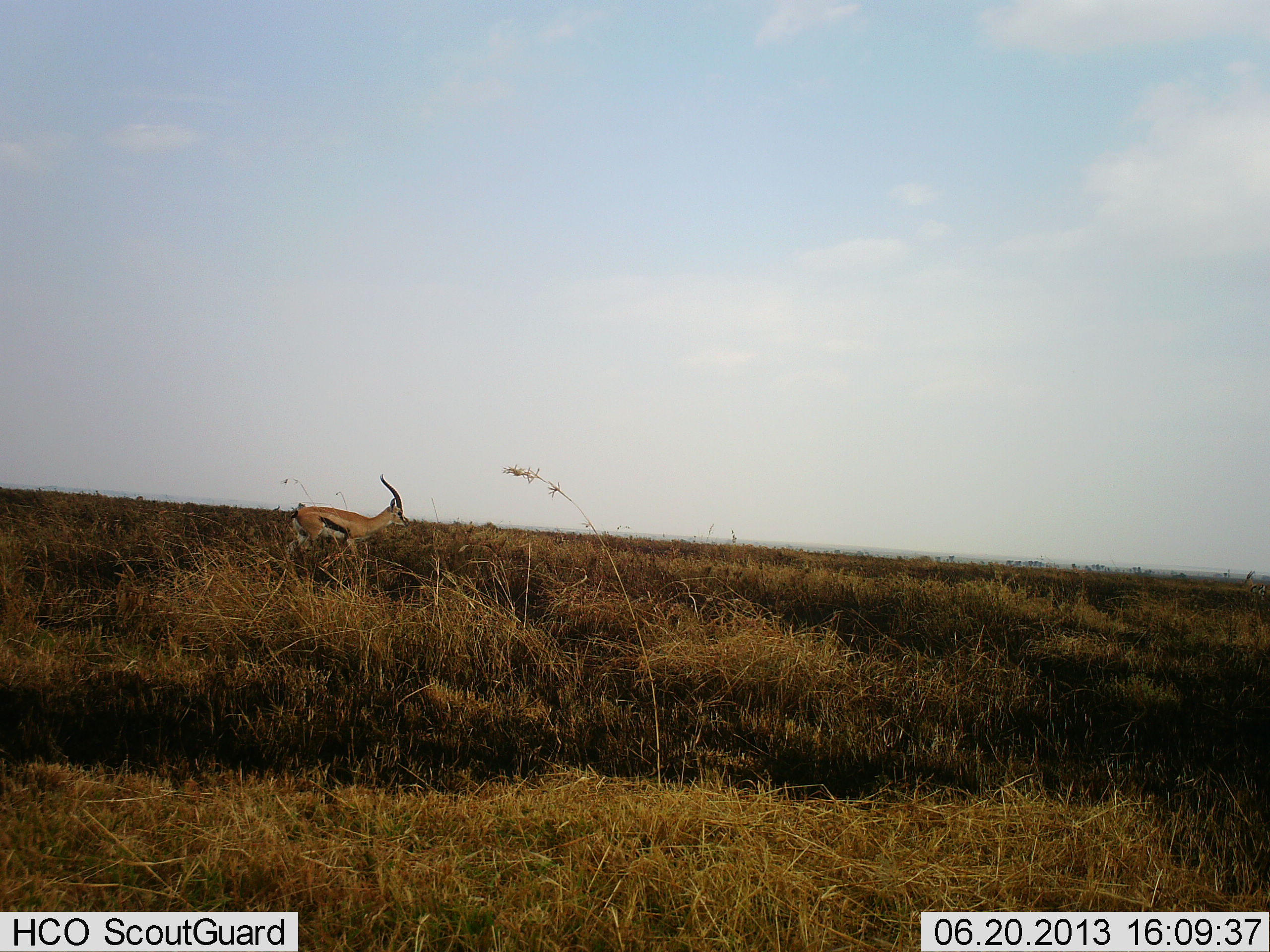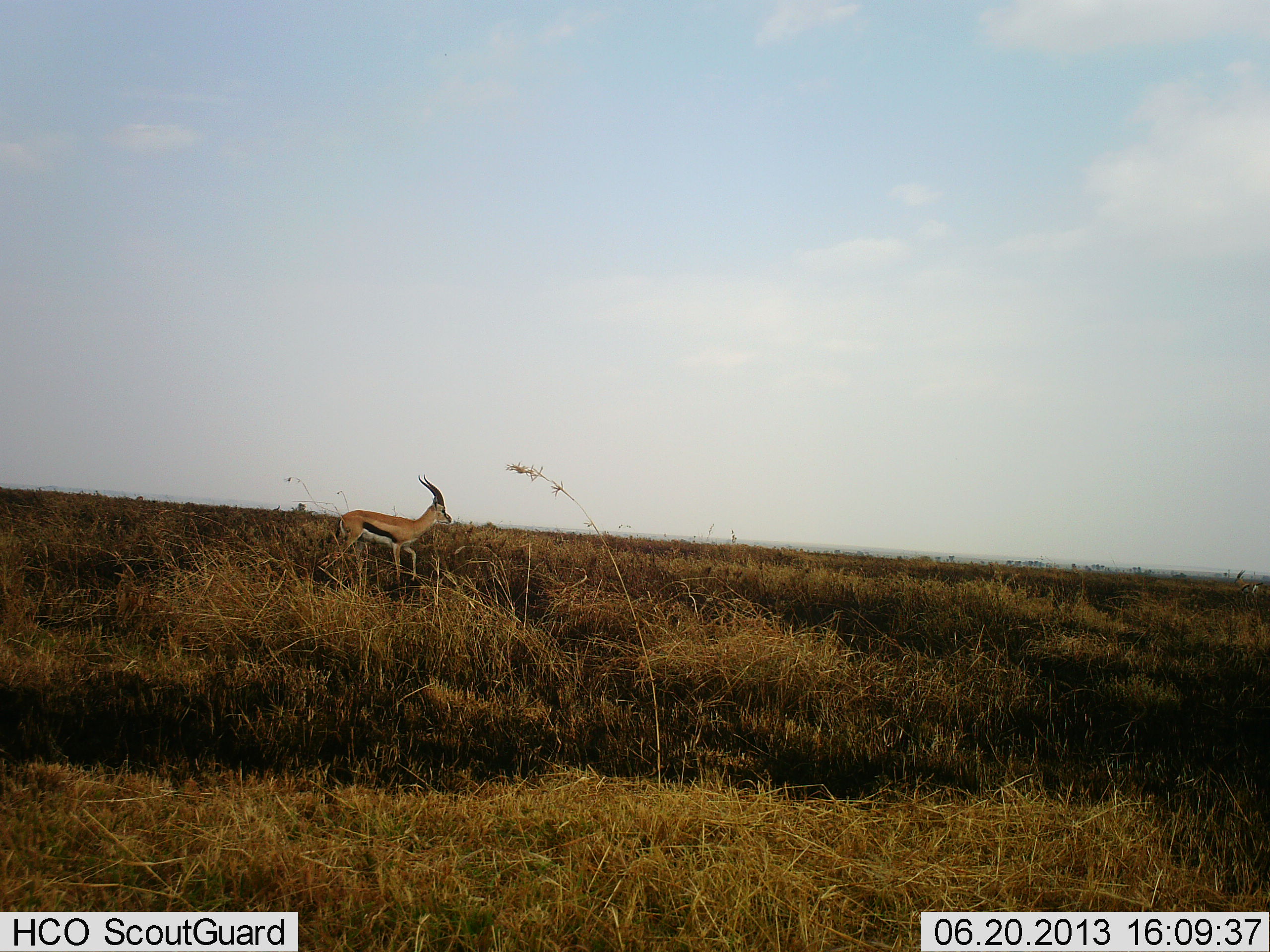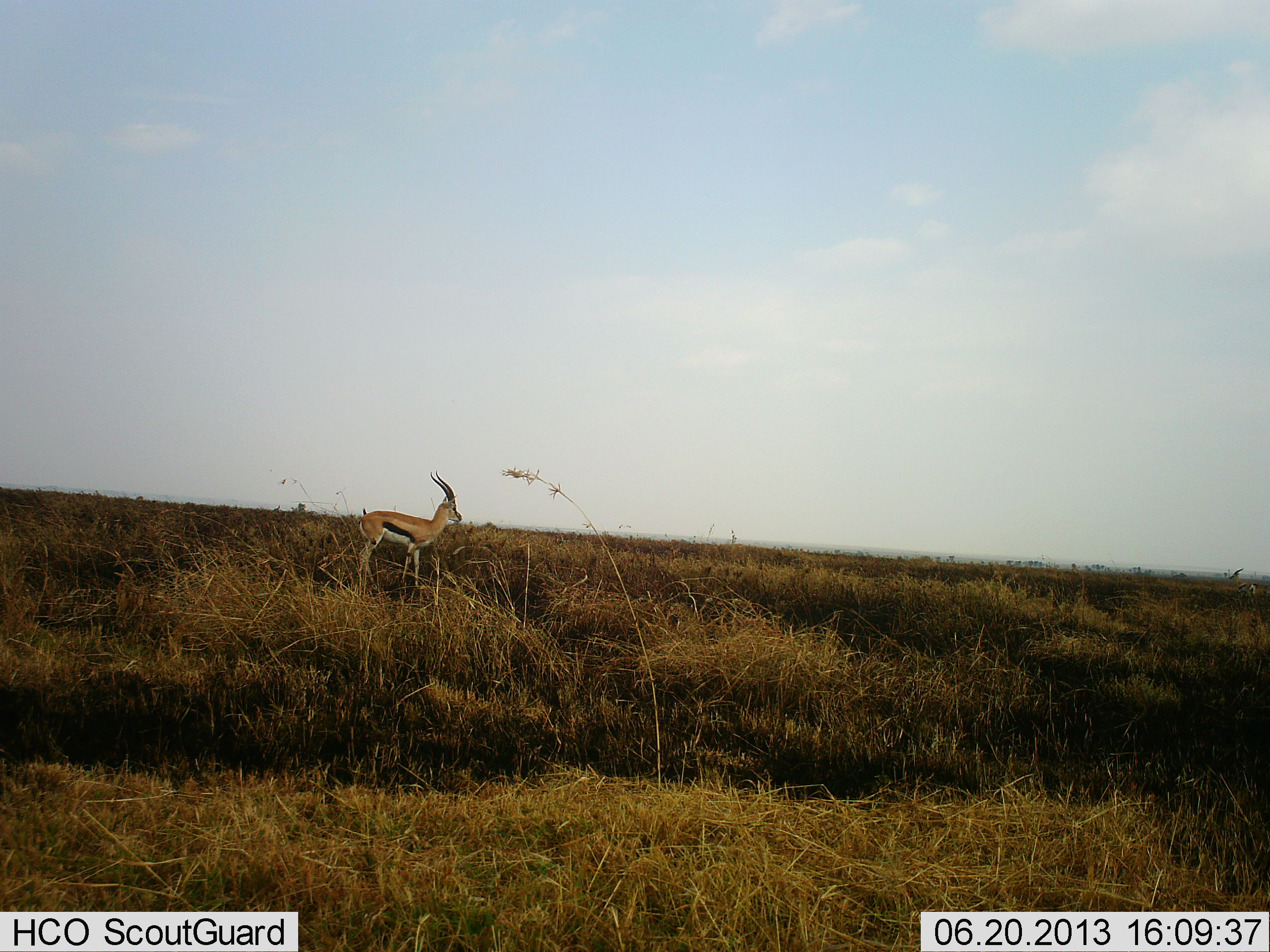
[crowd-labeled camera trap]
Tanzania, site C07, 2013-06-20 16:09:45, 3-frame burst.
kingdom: Animalia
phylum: Chordata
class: Mammalia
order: Artiodactyla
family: Bovidae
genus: Eudorcas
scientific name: Eudorcas thomsonii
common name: thomson's gazelle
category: gazellethomsons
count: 1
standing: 0%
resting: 0%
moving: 100%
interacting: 0%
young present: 0%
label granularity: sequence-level